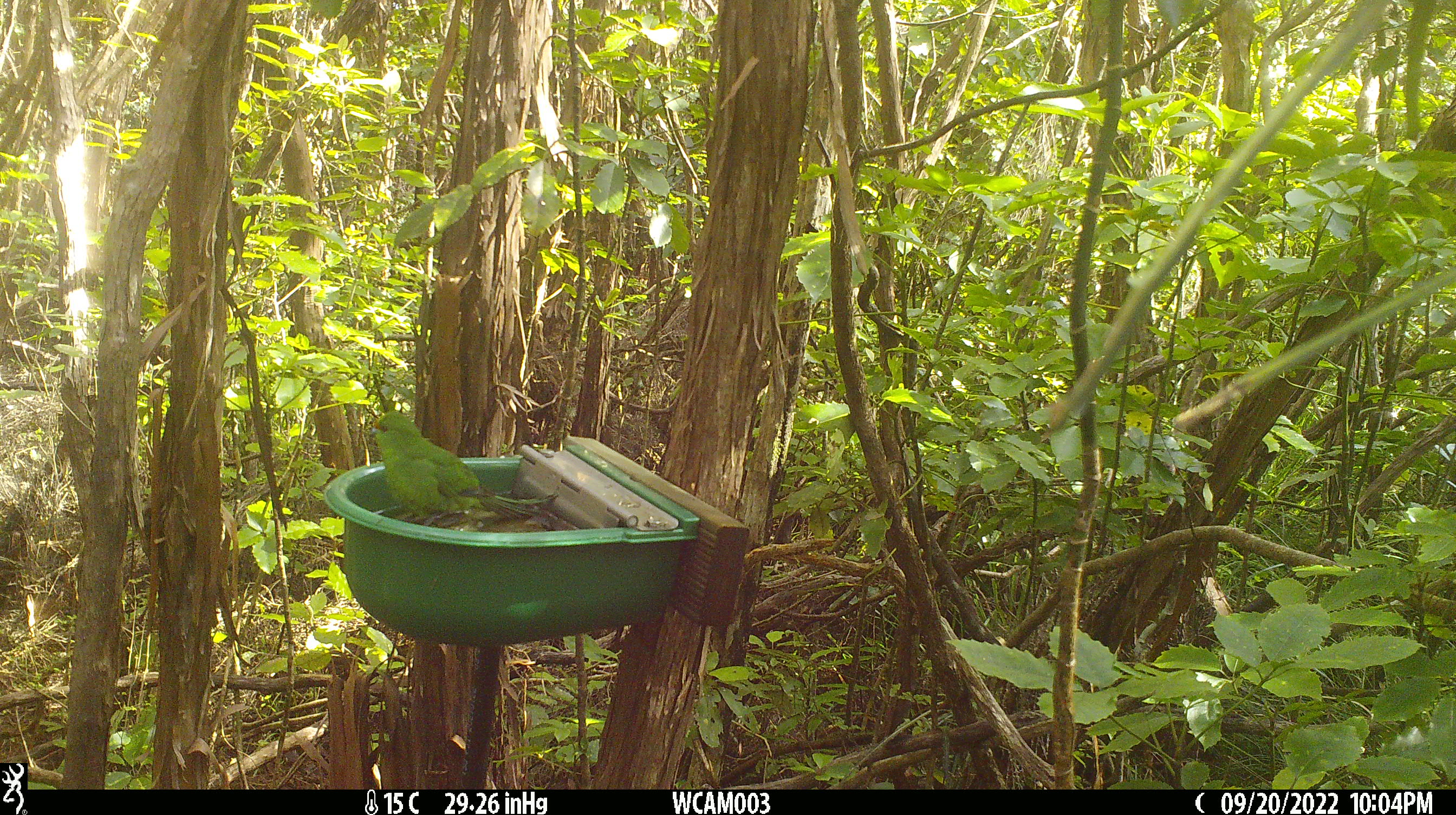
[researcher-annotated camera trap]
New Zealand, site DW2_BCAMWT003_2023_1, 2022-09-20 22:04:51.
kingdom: Animalia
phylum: Chordata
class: Aves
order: Psittaciformes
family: Psittaculidae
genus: Cyanoramphus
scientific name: Cyanoramphus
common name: parakeet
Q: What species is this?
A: Parakeet (Cyanoramphus).